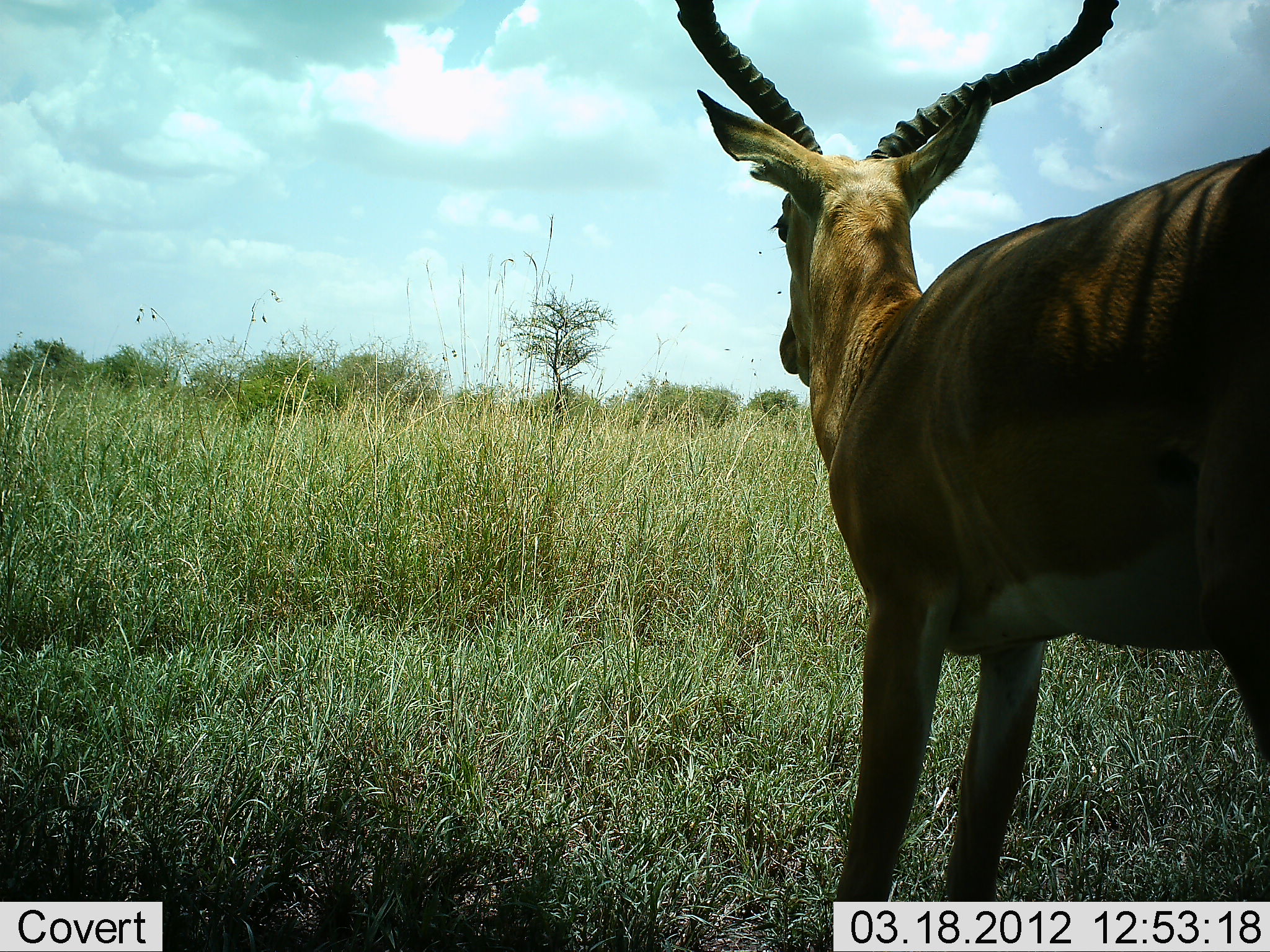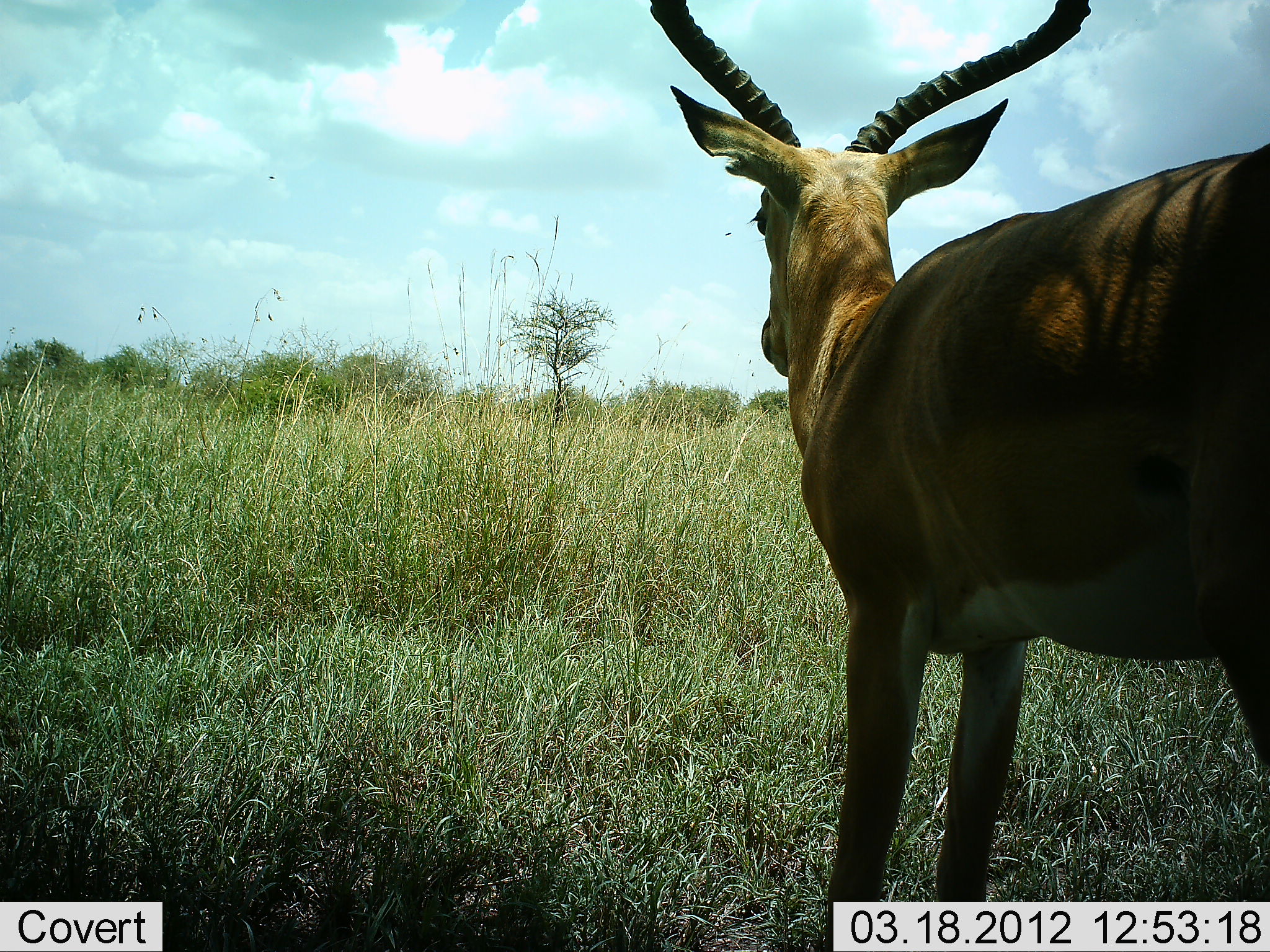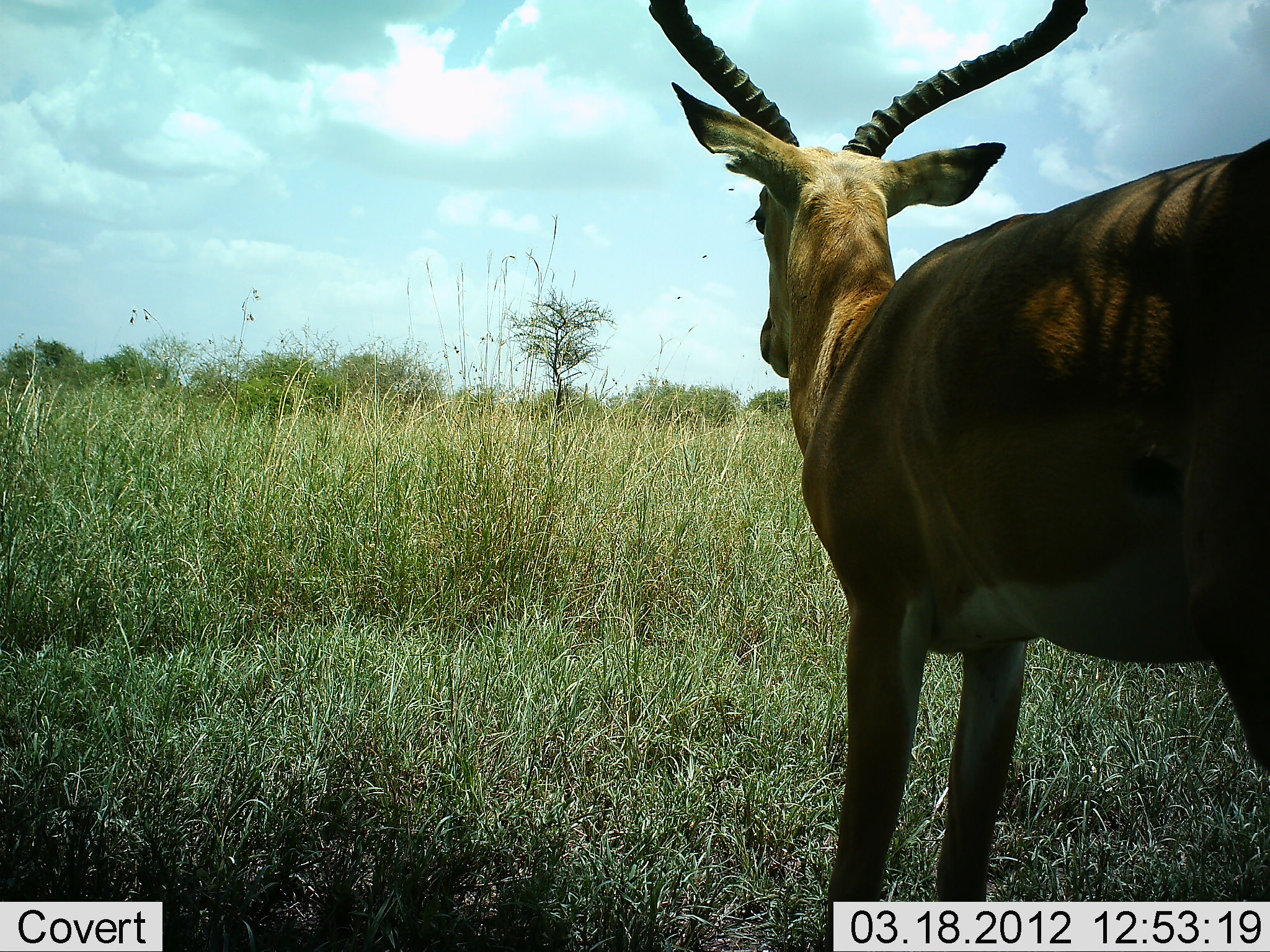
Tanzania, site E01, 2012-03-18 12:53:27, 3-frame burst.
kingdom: Animalia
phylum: Chordata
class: Mammalia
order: Artiodactyla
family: Bovidae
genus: Aepyceros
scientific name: Aepyceros melampus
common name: impala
Impala (Aepyceros melampus), count 1. Behavior (volunteer vote fractions): standing 100%, resting 6%, moving 0%, interacting 0%. Young present (vote fraction): 0%. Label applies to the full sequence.